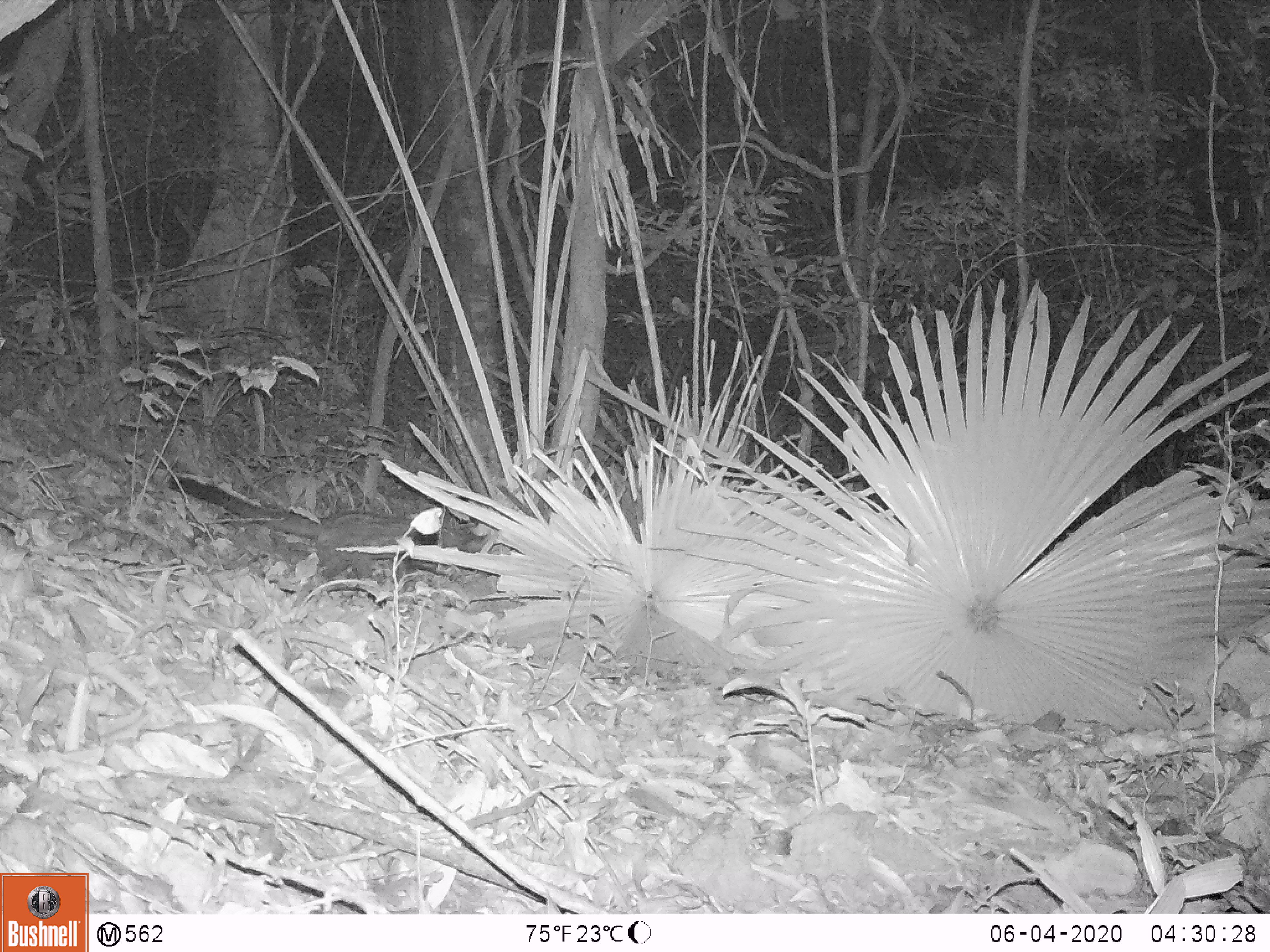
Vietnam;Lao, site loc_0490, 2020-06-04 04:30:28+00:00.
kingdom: Animalia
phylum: Chordata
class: Mammalia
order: Carnivora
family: Viverridae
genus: Paradoxurus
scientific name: Paradoxurus hermaphroditus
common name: common palm civet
Common palm civet (Paradoxurus hermaphroditus). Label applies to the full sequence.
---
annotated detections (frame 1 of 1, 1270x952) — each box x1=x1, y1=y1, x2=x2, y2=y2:
common palm civet: x1=168, y1=470, x2=482, y2=609